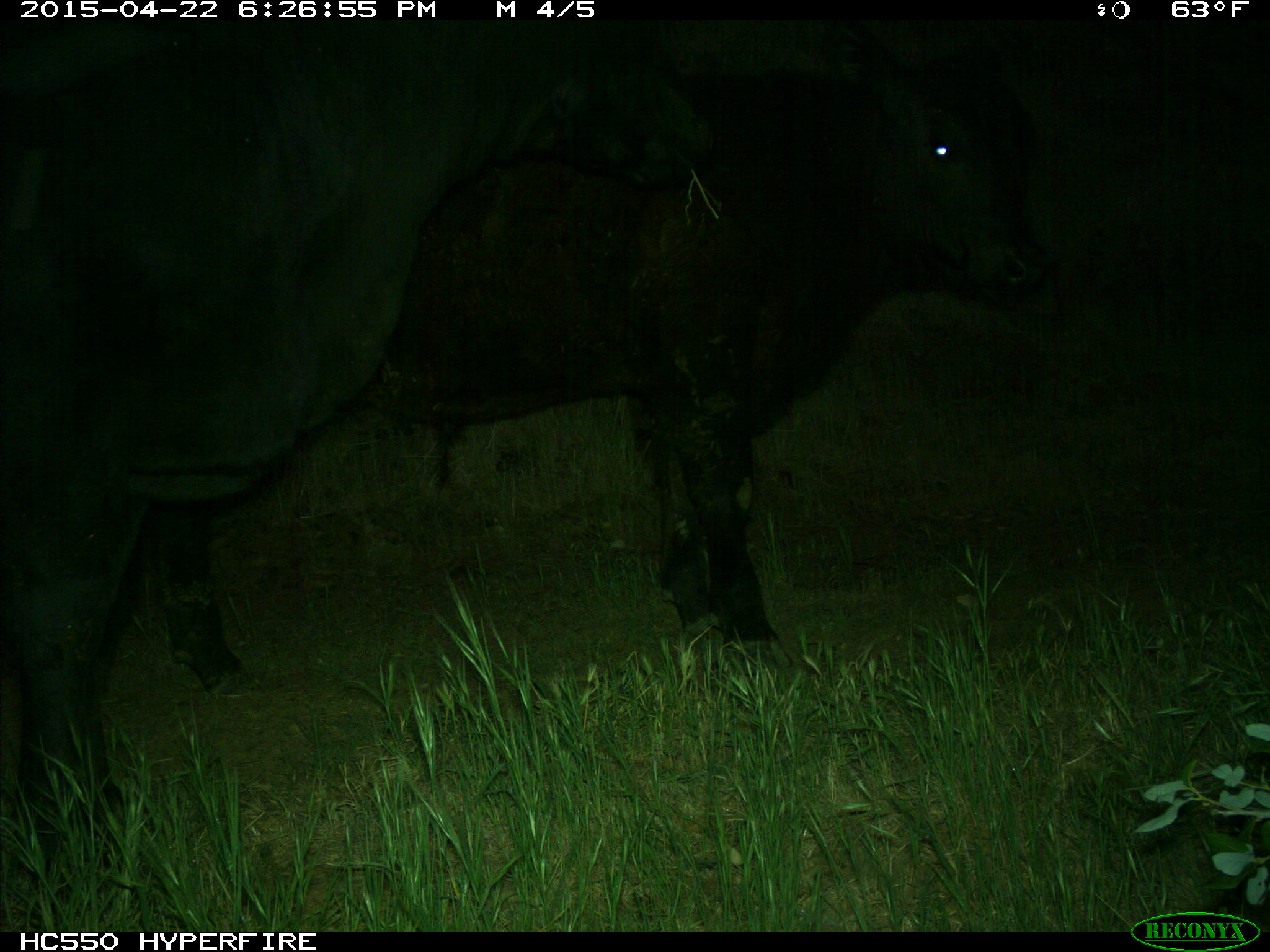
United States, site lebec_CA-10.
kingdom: Animalia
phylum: Chordata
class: Mammalia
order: Artiodactyla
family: Bovidae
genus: Bos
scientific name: Bos taurus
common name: domestic cow